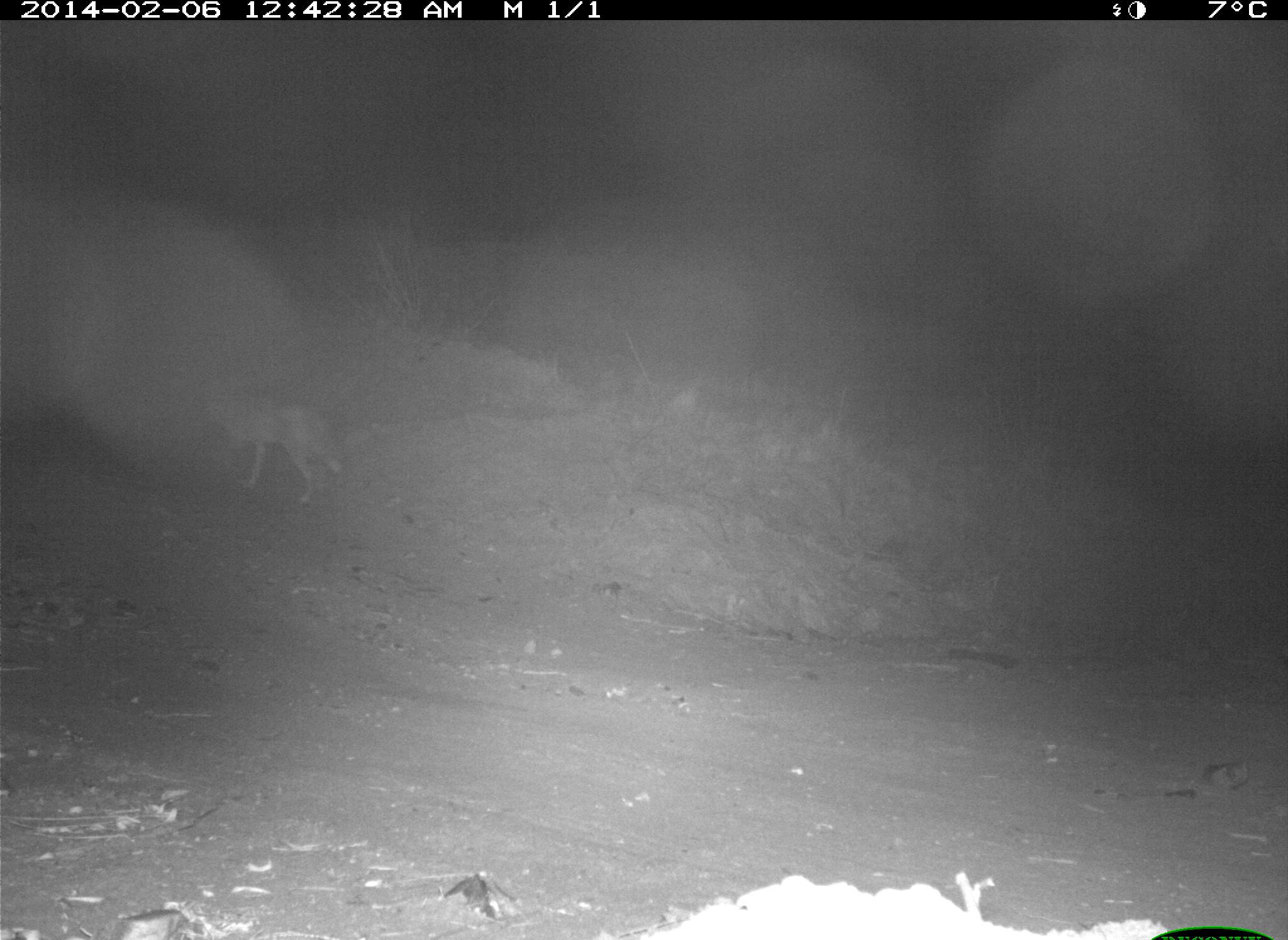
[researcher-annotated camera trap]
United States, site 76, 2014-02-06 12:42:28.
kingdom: Animalia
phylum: Chordata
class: Mammalia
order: Carnivora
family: Canidae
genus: Canis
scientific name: Canis latrans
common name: coyote